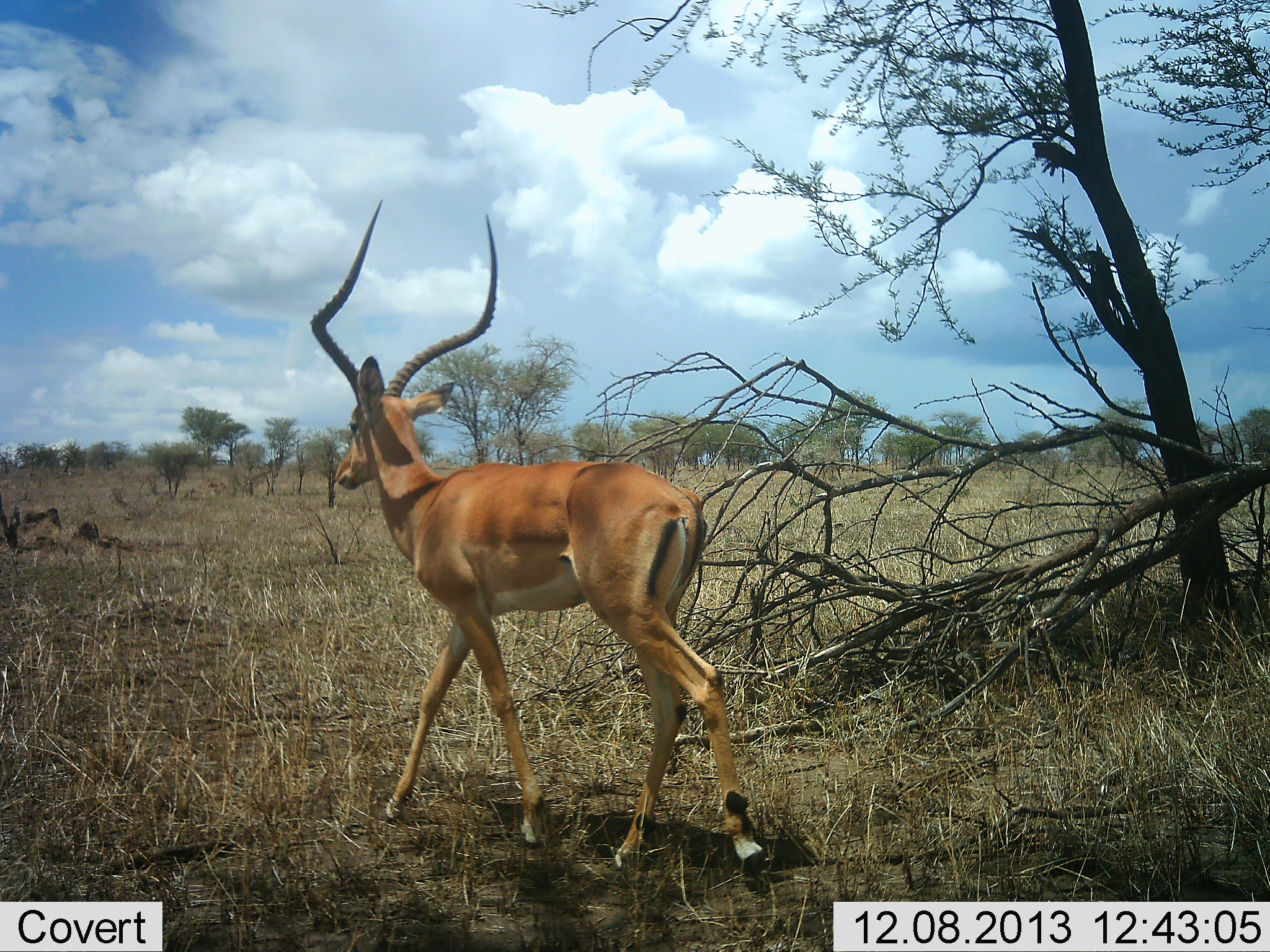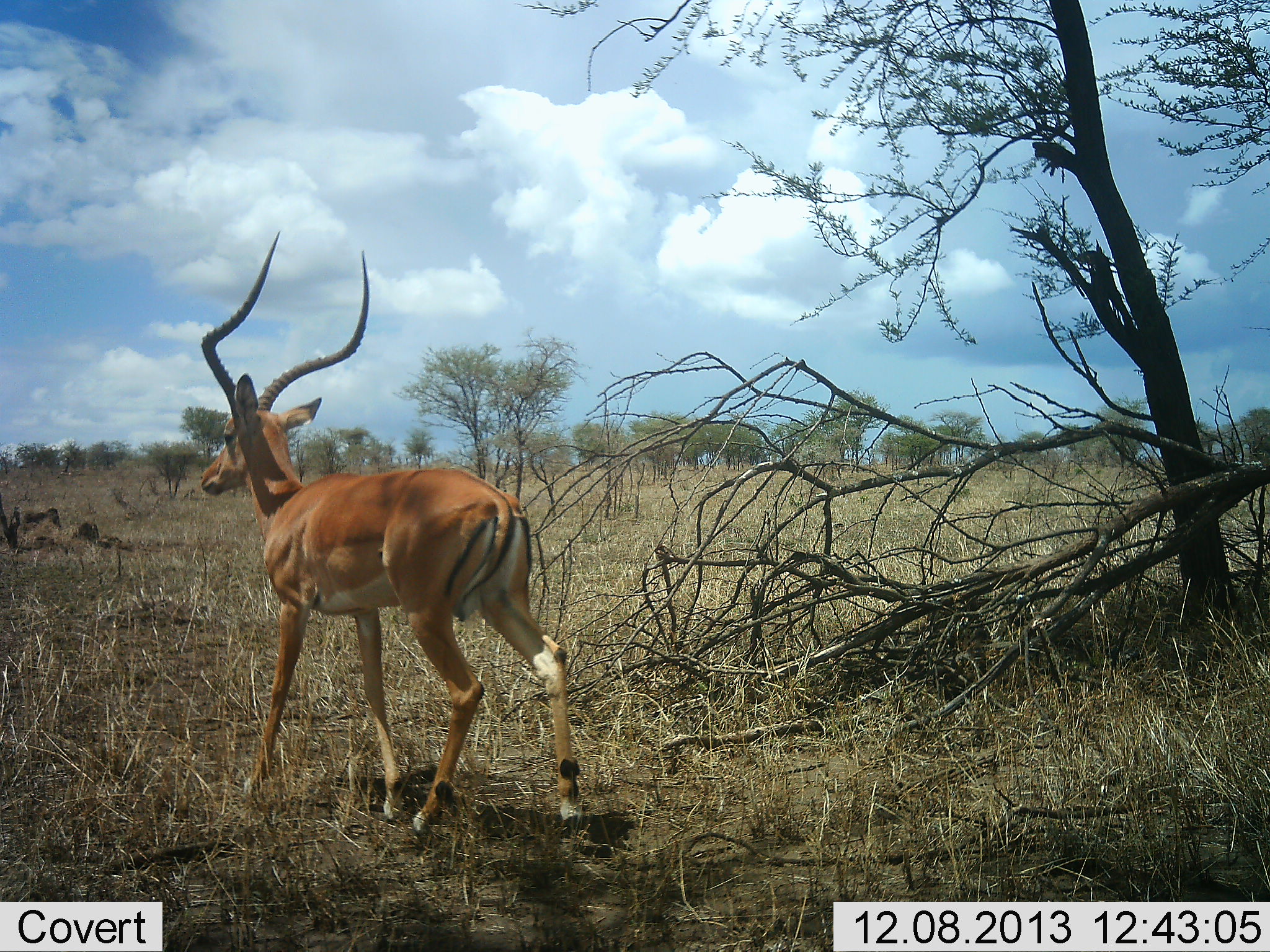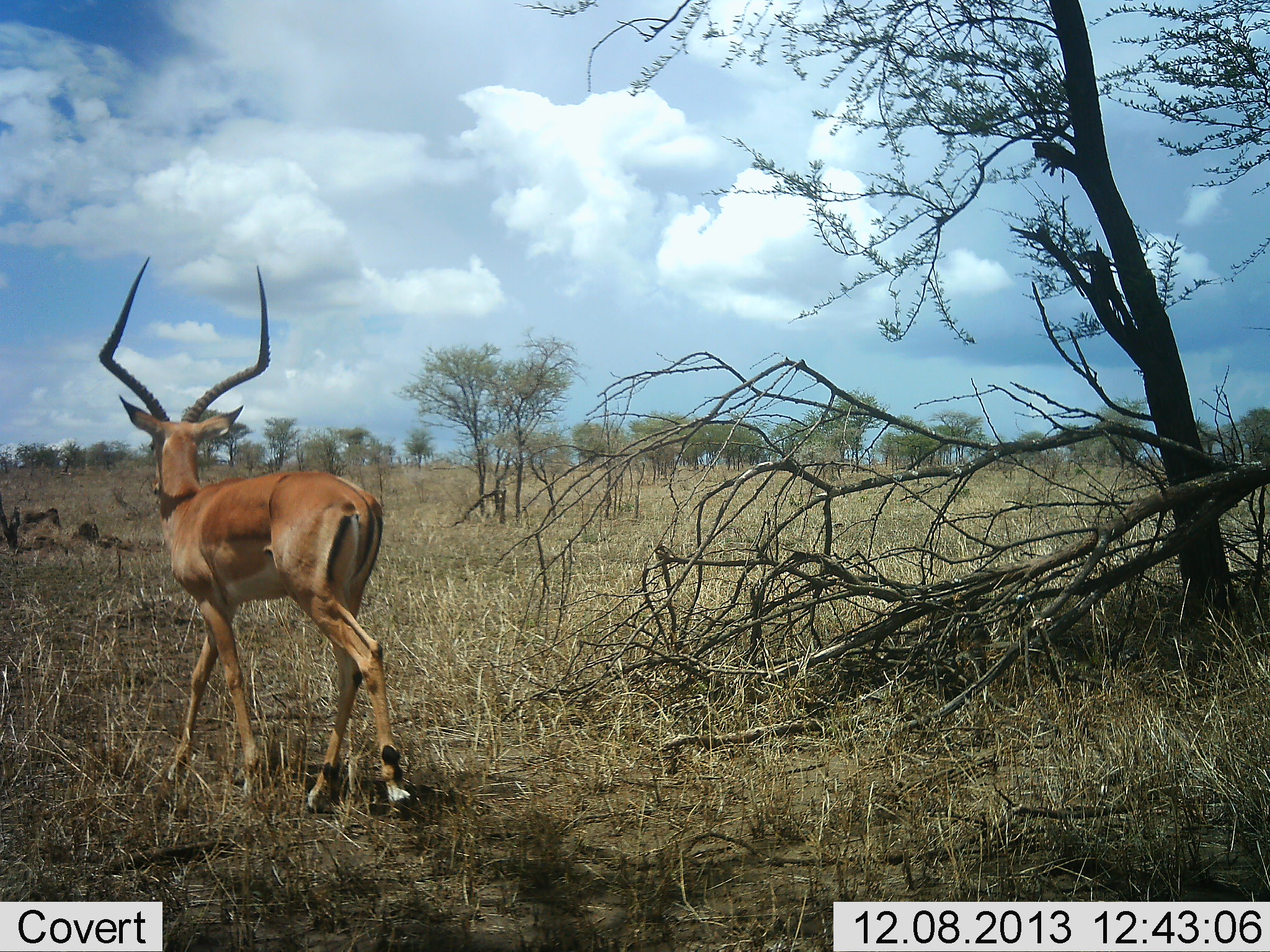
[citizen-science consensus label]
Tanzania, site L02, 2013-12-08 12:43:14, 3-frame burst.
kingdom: Animalia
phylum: Chordata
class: Mammalia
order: Artiodactyla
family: Bovidae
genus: Aepyceros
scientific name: Aepyceros melampus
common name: impala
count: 1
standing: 10%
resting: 0%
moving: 90%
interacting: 0%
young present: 0%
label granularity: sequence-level